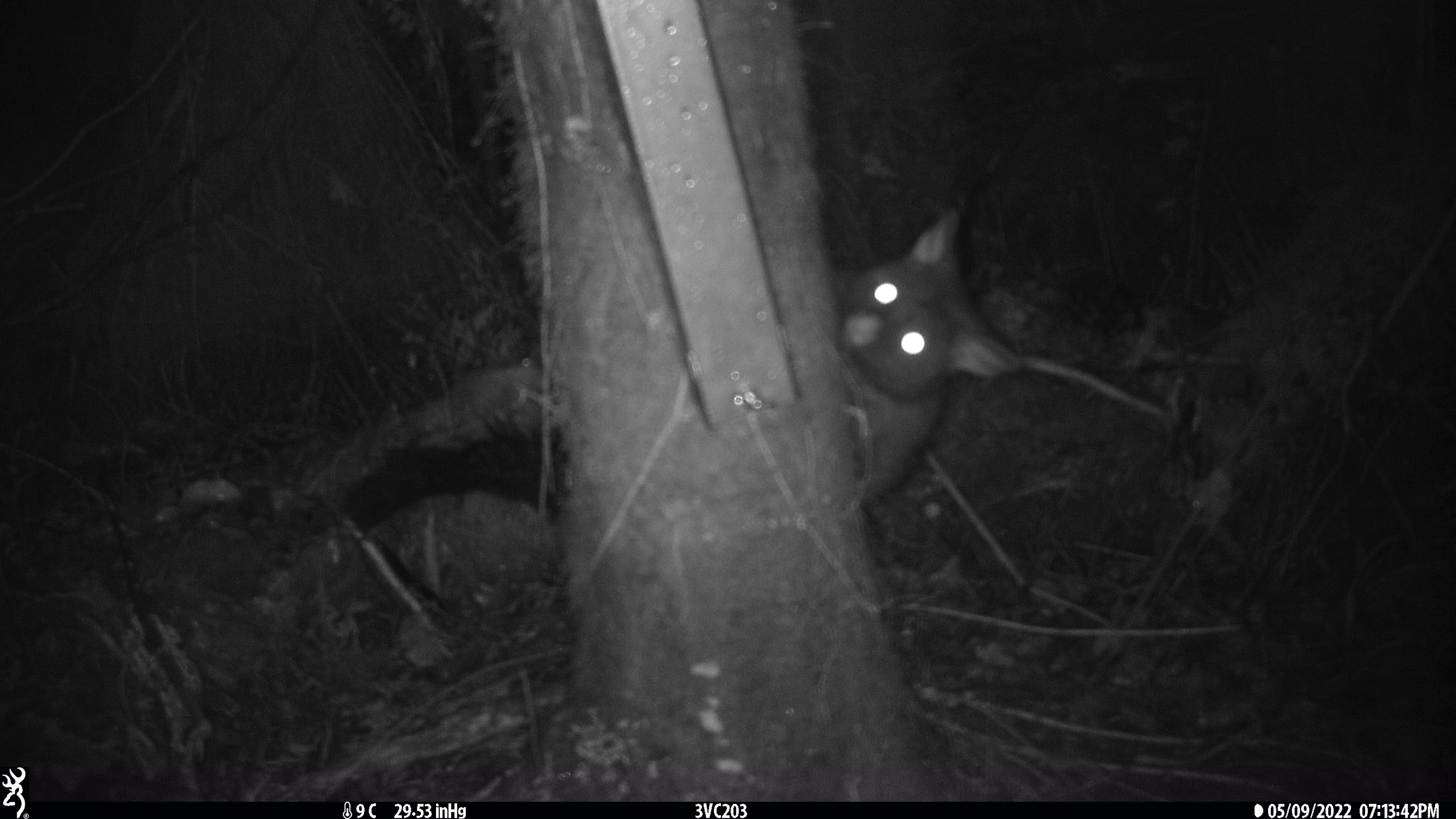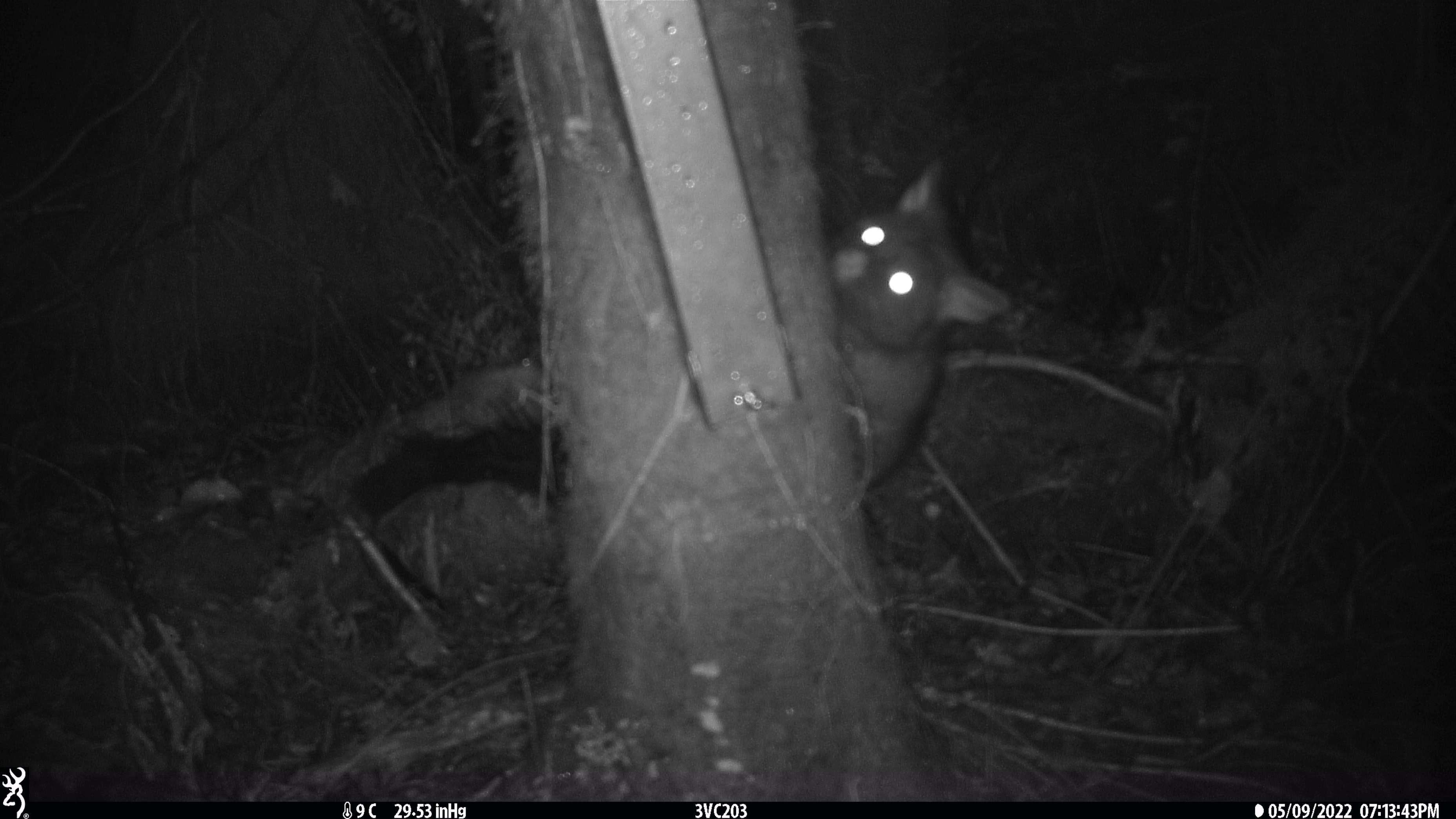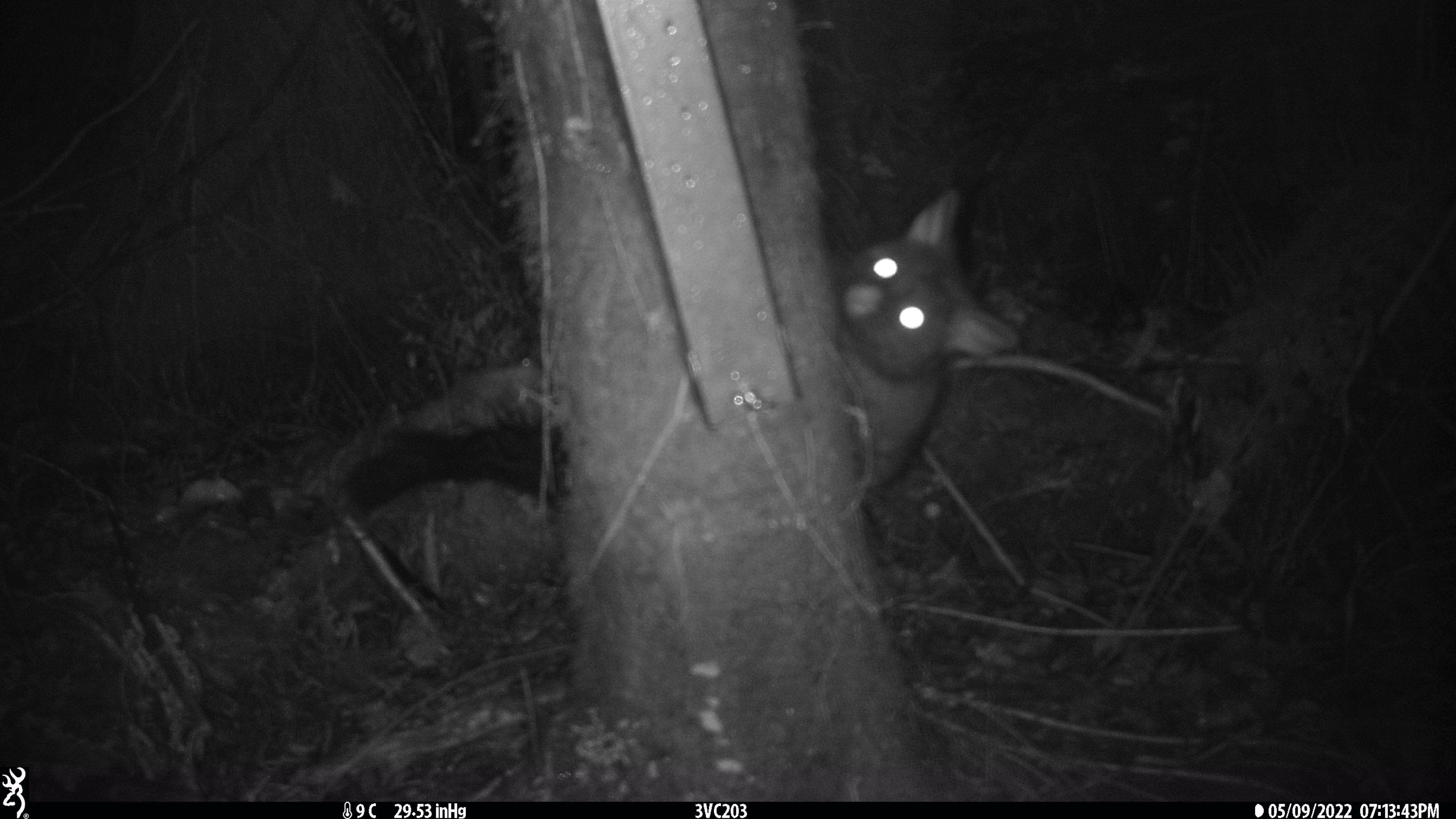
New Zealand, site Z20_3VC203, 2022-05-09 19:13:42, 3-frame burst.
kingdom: Animalia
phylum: Chordata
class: Mammalia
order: Diprotodontia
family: Phalangeridae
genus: Trichosurus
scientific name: Trichosurus vulpecula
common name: common brushtail possum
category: possum